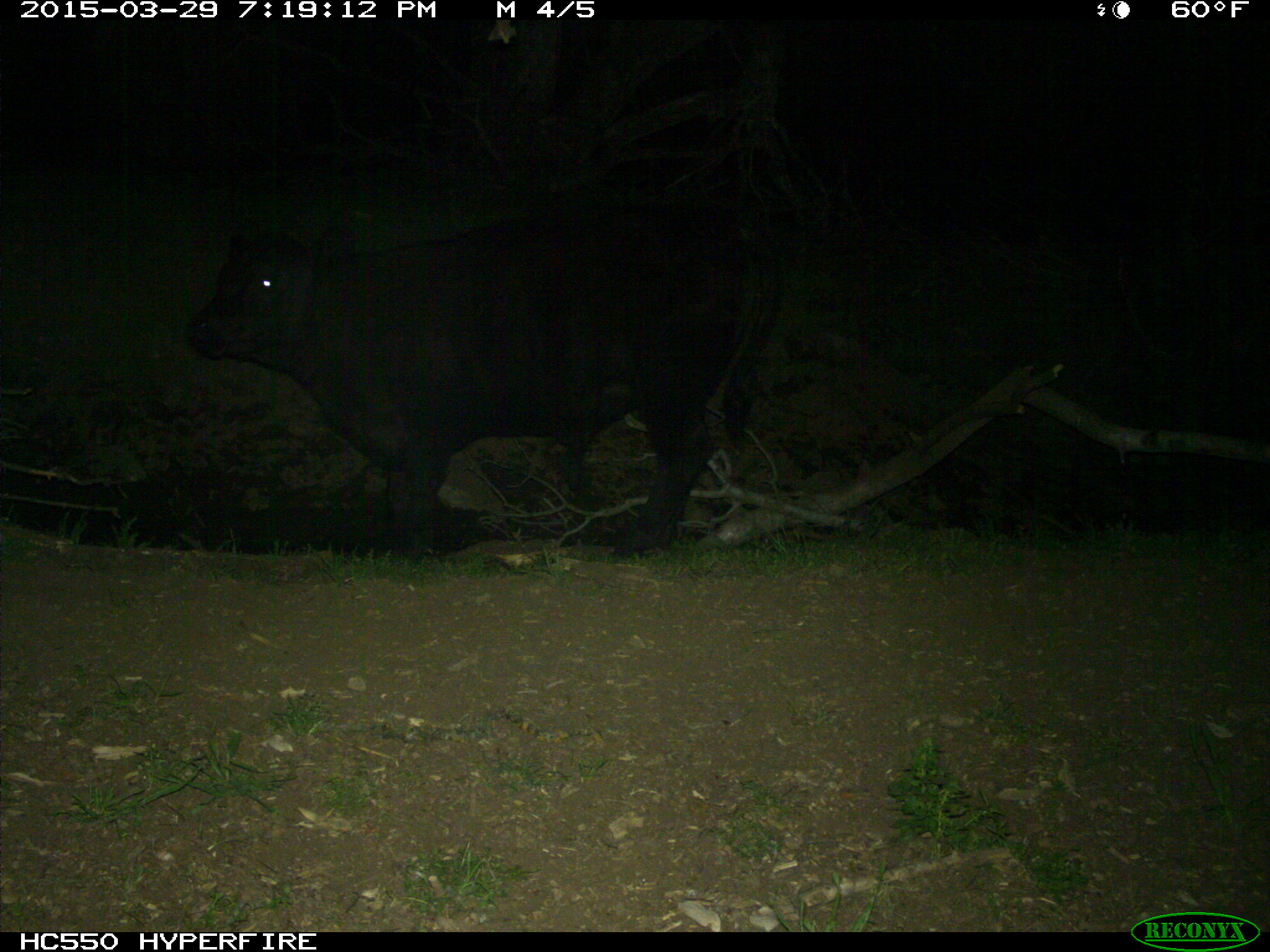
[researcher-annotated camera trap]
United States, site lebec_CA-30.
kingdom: Animalia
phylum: Chordata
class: Mammalia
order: Artiodactyla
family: Bovidae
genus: Bos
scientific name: Bos taurus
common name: domestic cow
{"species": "Bos taurus (domestic cow)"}